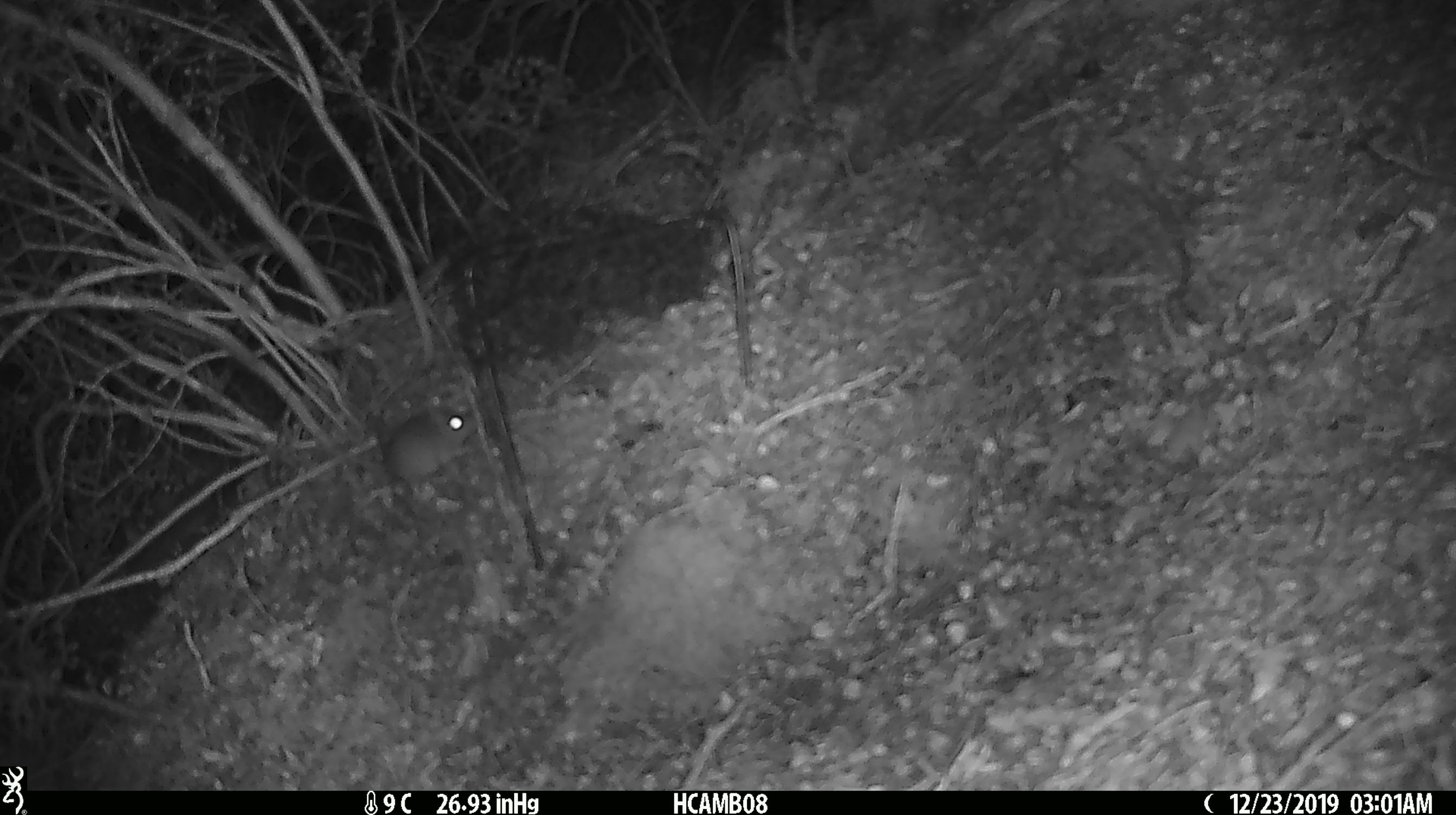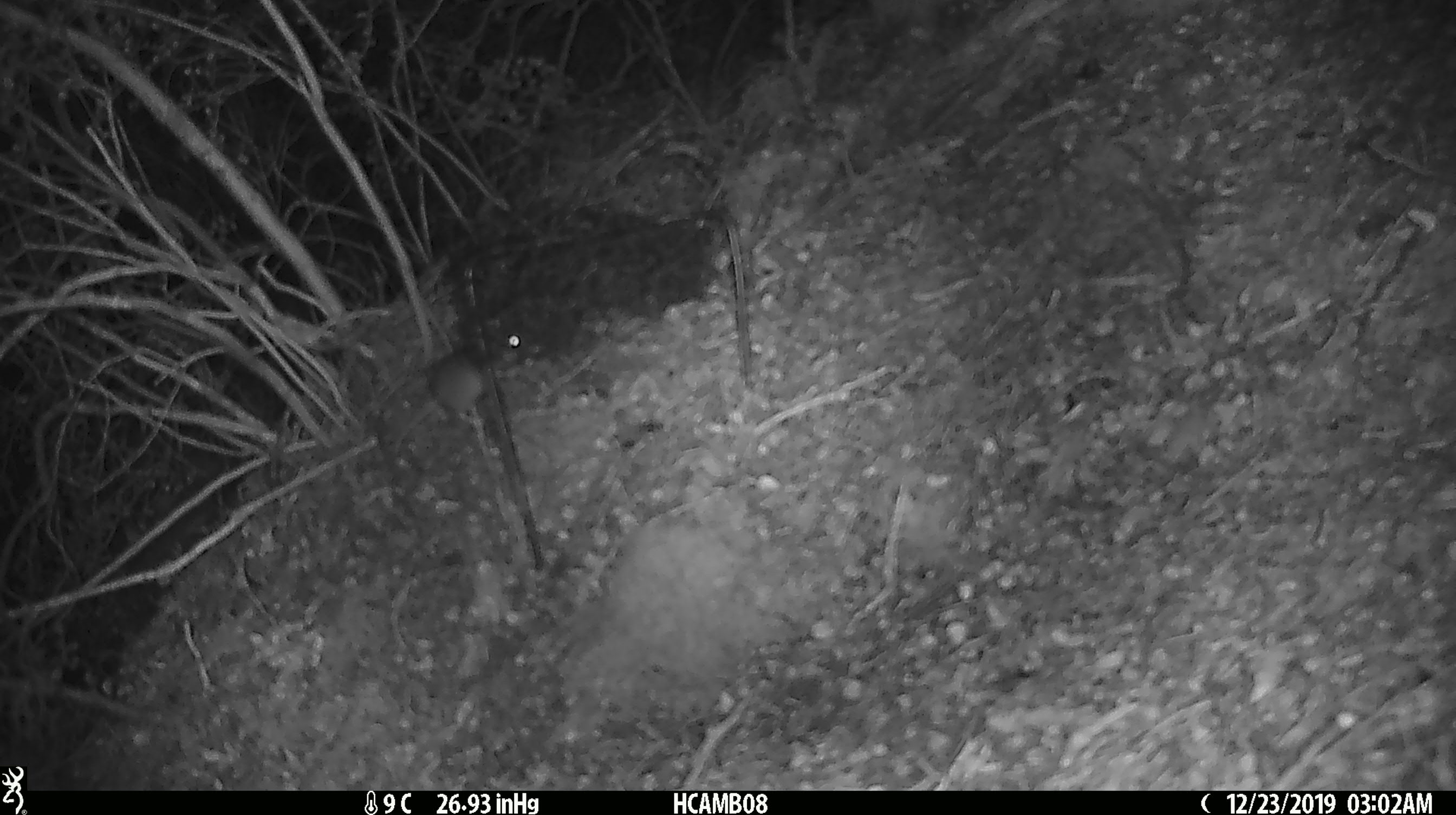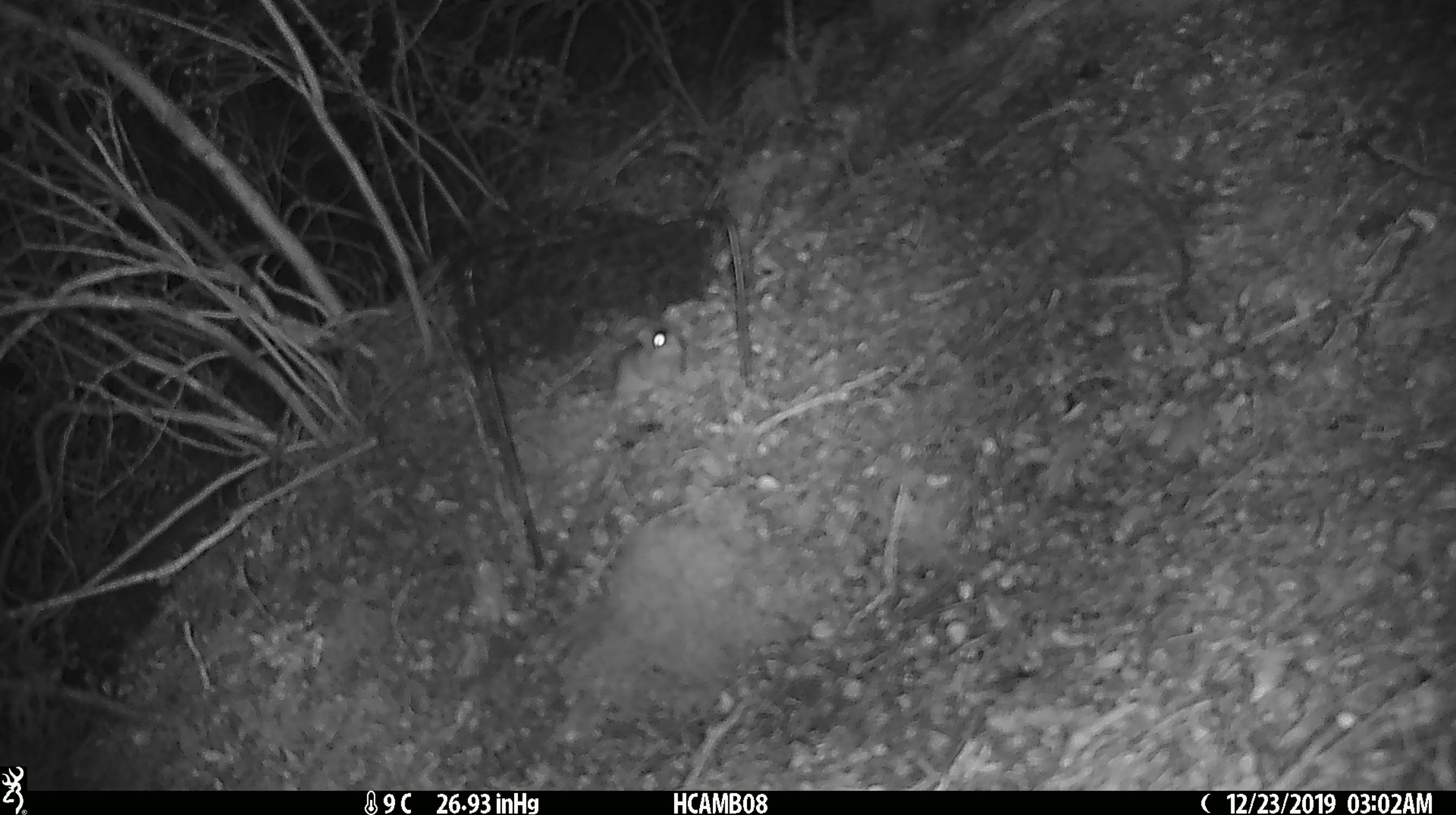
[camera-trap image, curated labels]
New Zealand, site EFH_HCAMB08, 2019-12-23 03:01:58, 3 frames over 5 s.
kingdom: Animalia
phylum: Chordata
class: Mammalia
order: Rodentia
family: Muridae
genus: Mus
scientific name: Mus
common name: mouse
Mouse (Mus).